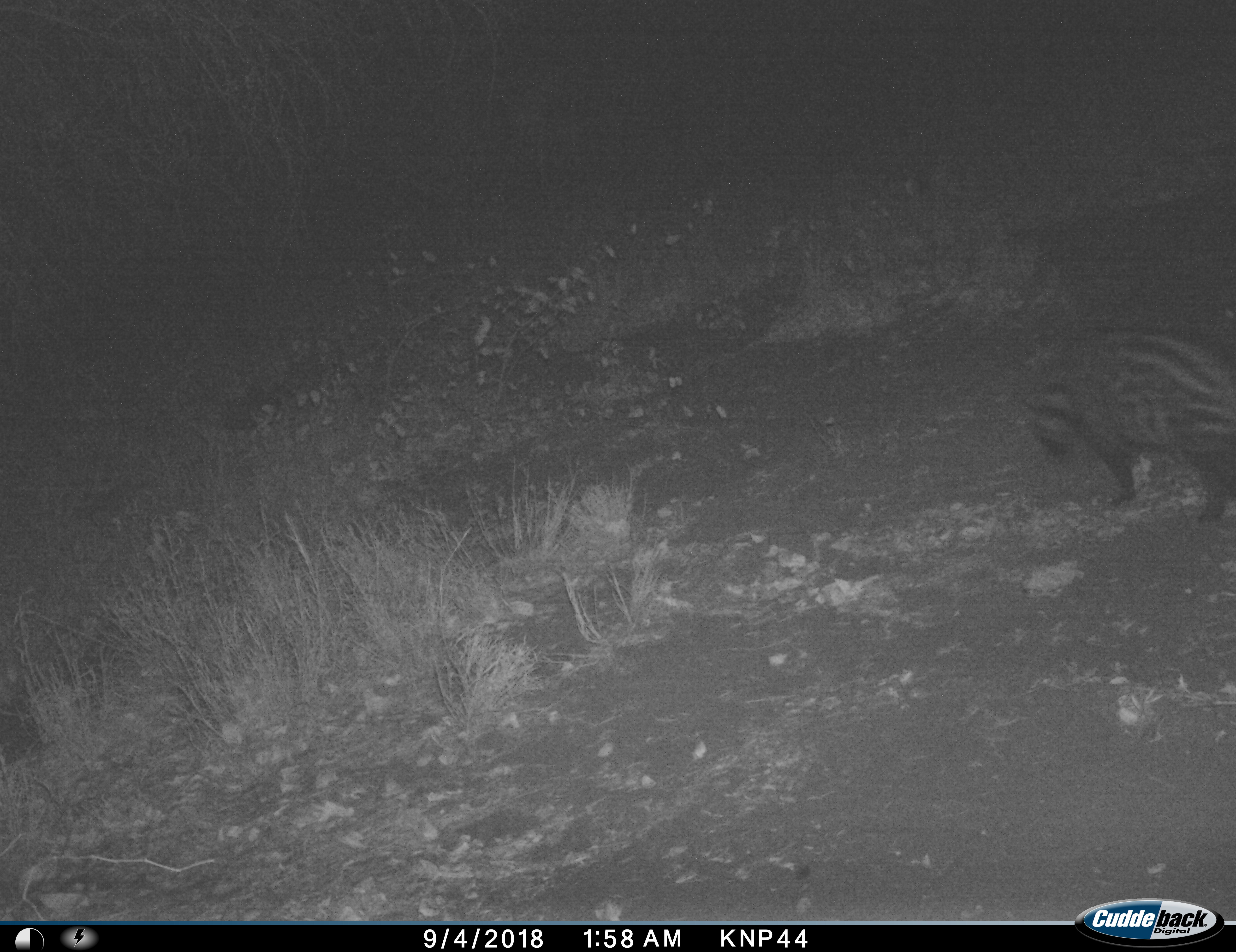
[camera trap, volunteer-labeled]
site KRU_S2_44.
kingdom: Animalia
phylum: Chordata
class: Mammalia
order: Carnivora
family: Viverridae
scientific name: Viverridae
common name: civet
Civet (Viverridae), count 1. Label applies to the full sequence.